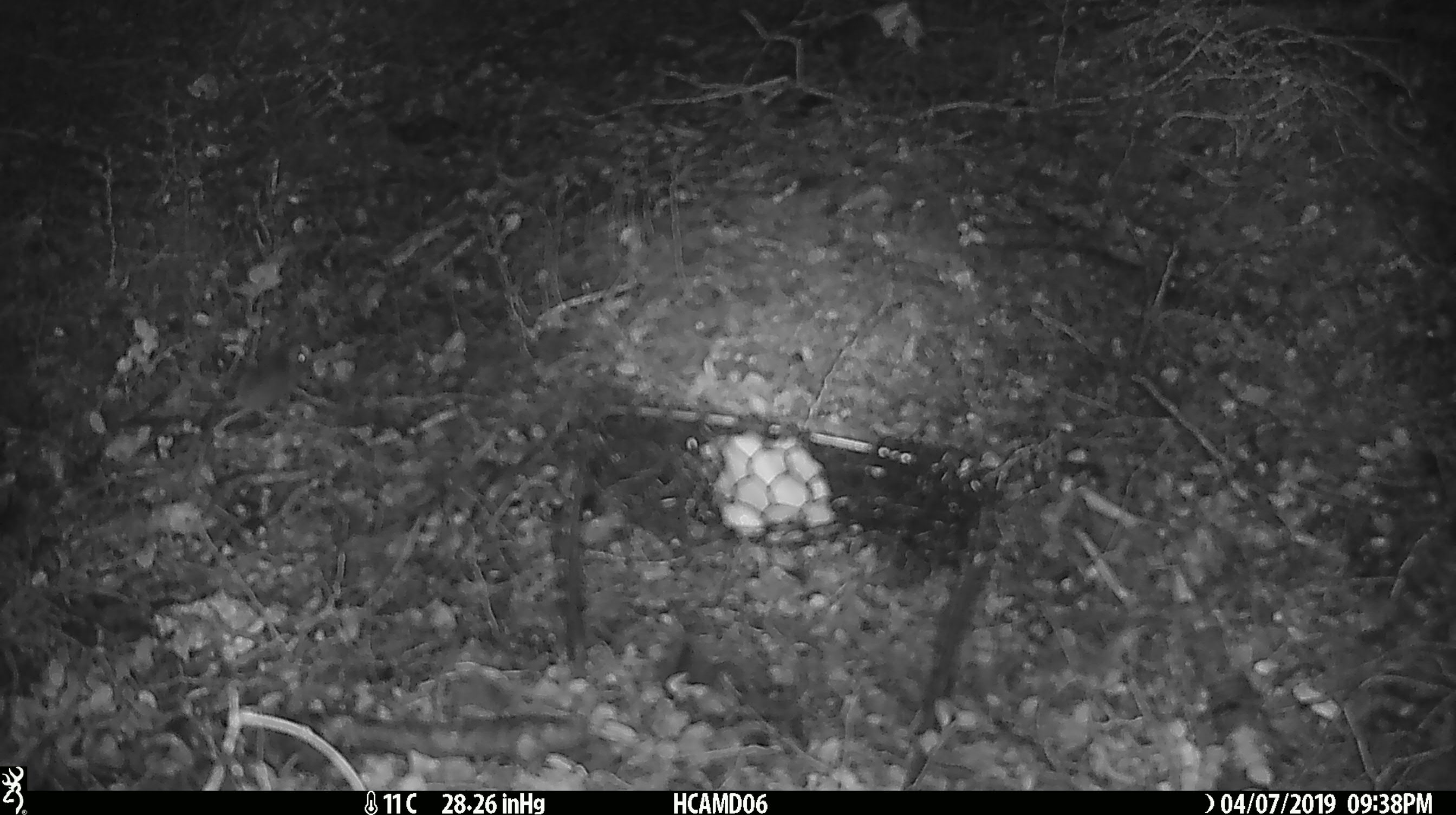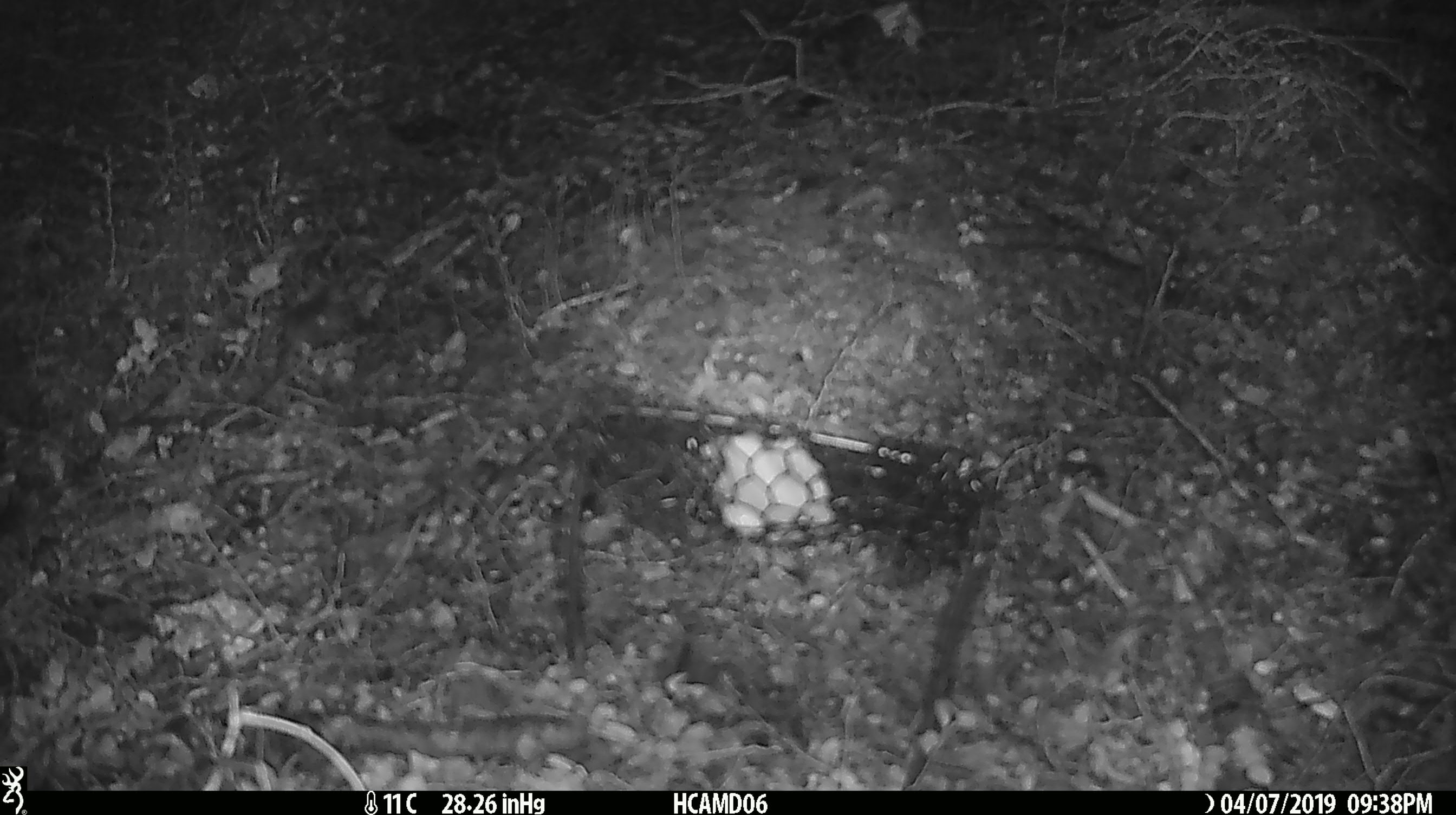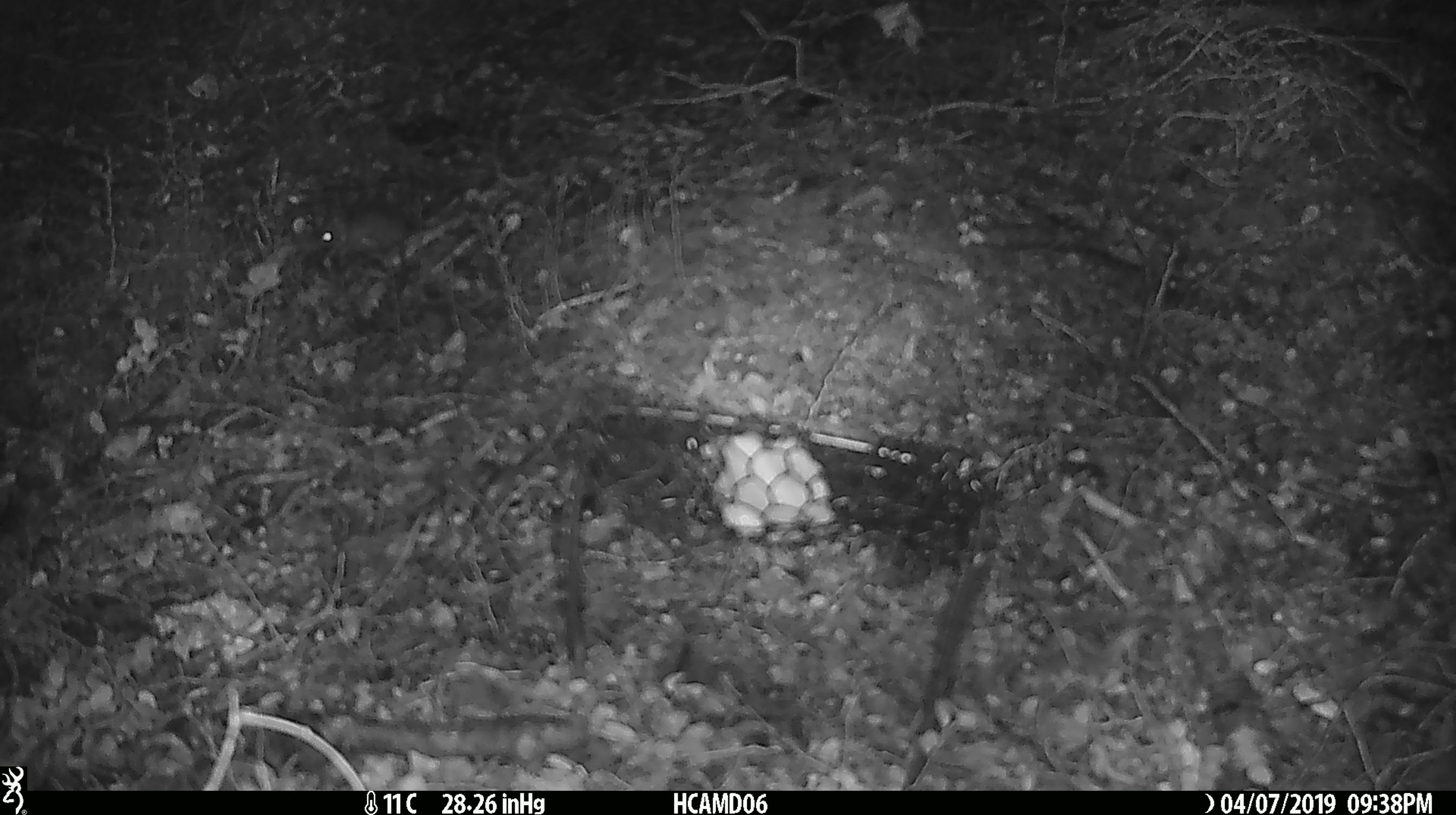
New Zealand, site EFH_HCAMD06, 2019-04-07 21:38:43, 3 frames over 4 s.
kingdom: Animalia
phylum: Chordata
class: Mammalia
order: Rodentia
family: Muridae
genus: Mus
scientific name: Mus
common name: mouse